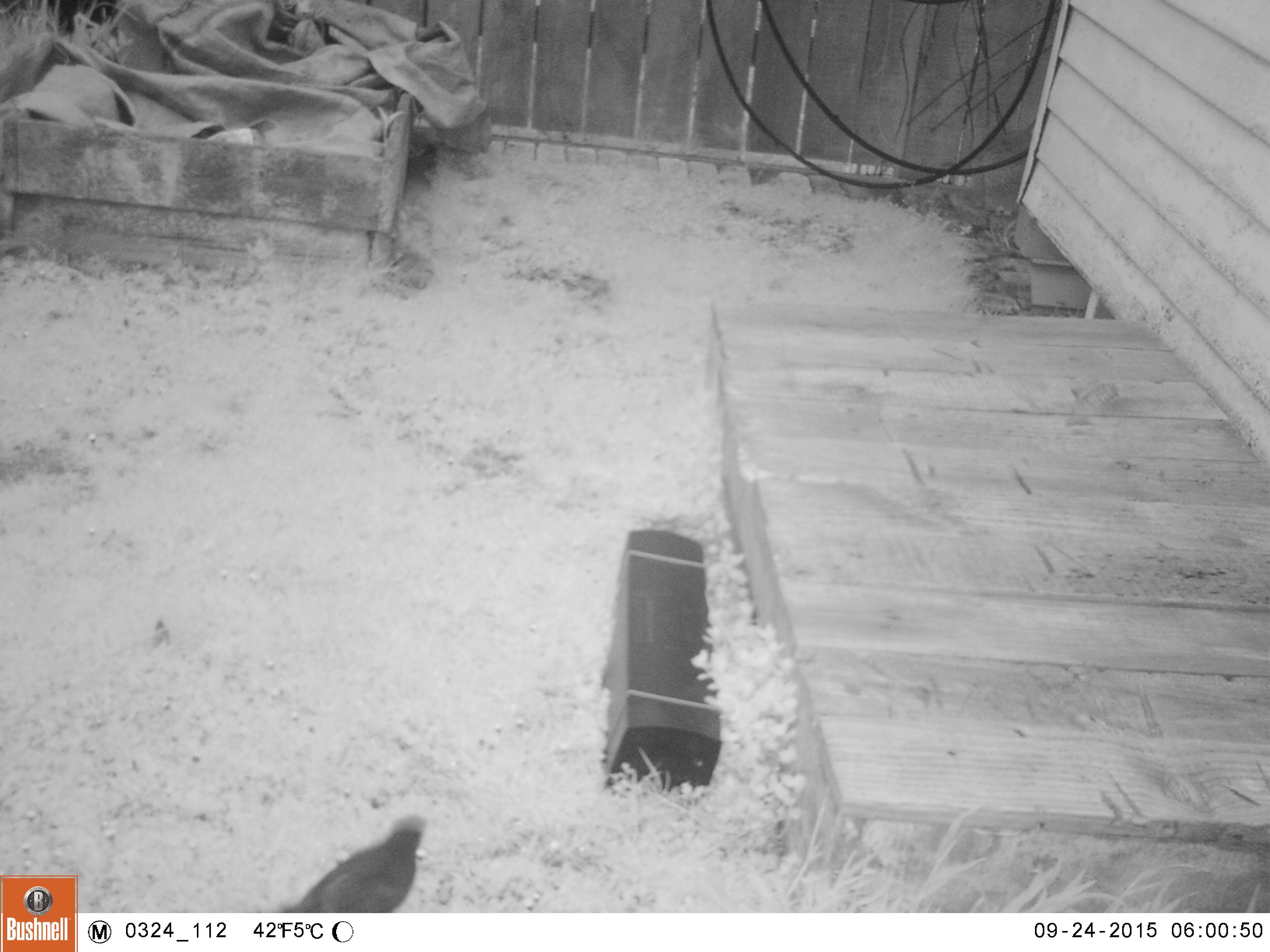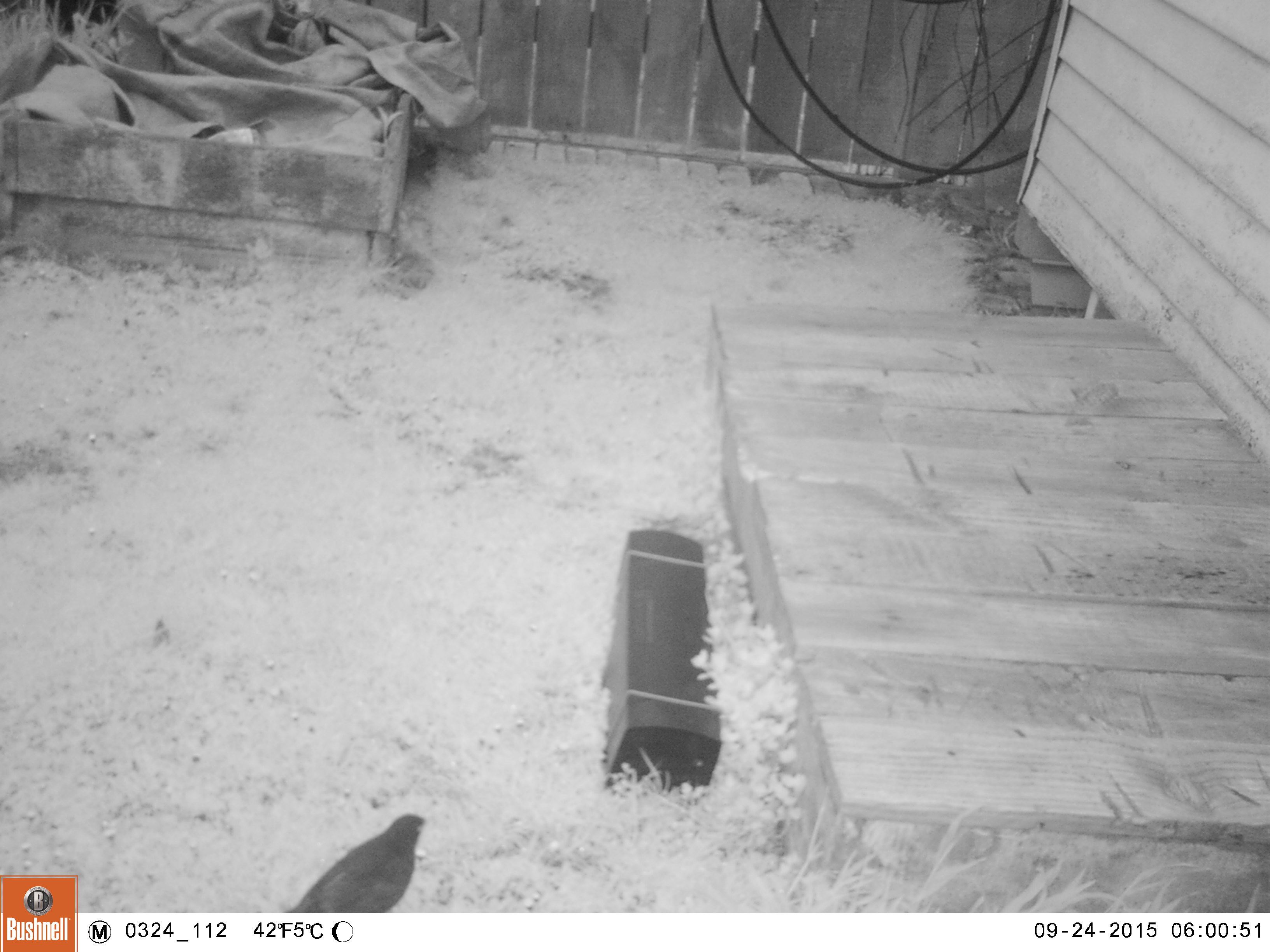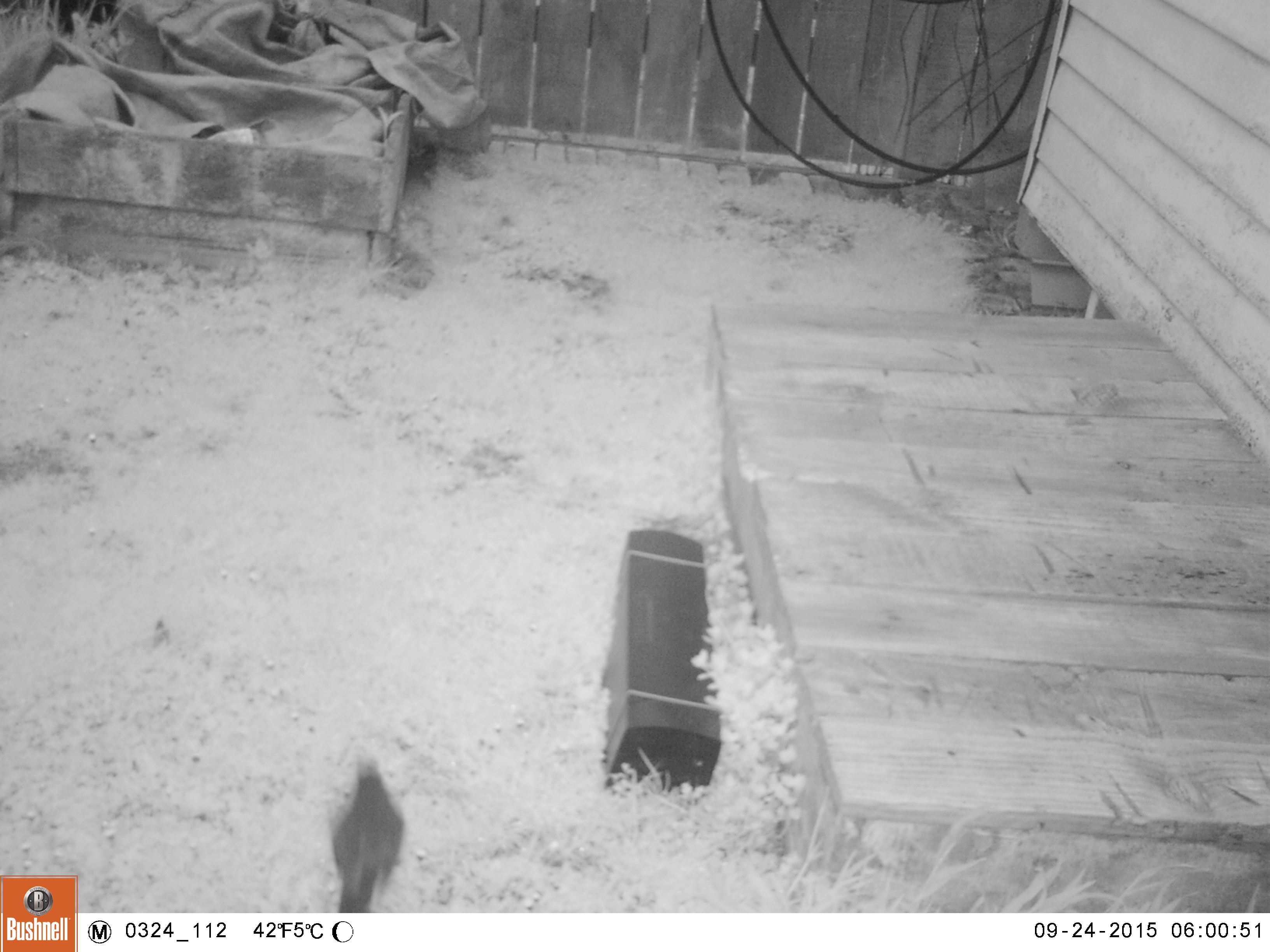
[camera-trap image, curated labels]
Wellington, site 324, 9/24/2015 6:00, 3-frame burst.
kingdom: Animalia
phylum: Chordata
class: Aves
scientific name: Aves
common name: bird